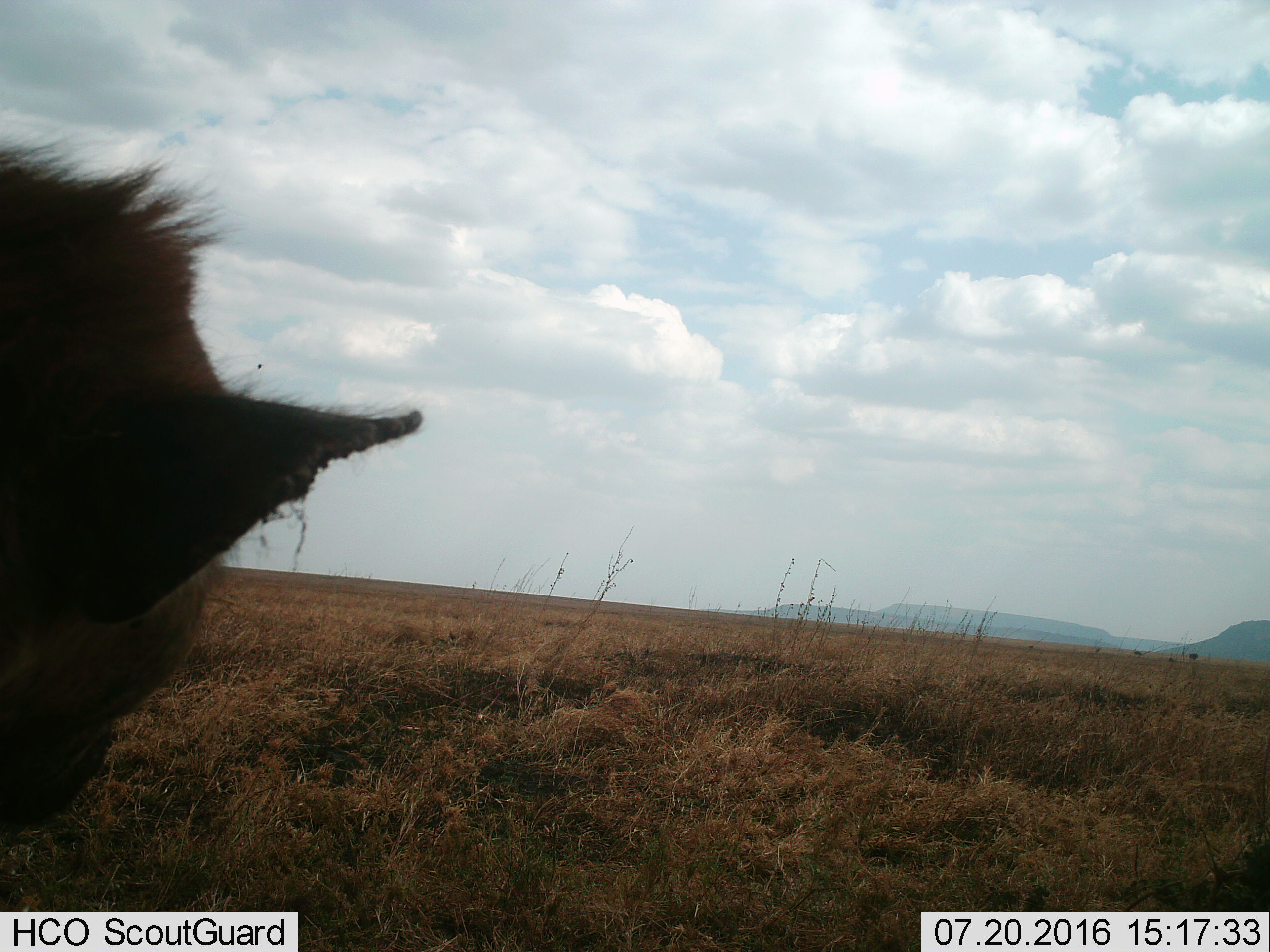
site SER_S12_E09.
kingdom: Animalia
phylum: Chordata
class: Mammalia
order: Carnivora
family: Hyaenidae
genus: Crocuta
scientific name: Crocuta crocuta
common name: spotted hyena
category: hyenaspotted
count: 1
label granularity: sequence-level